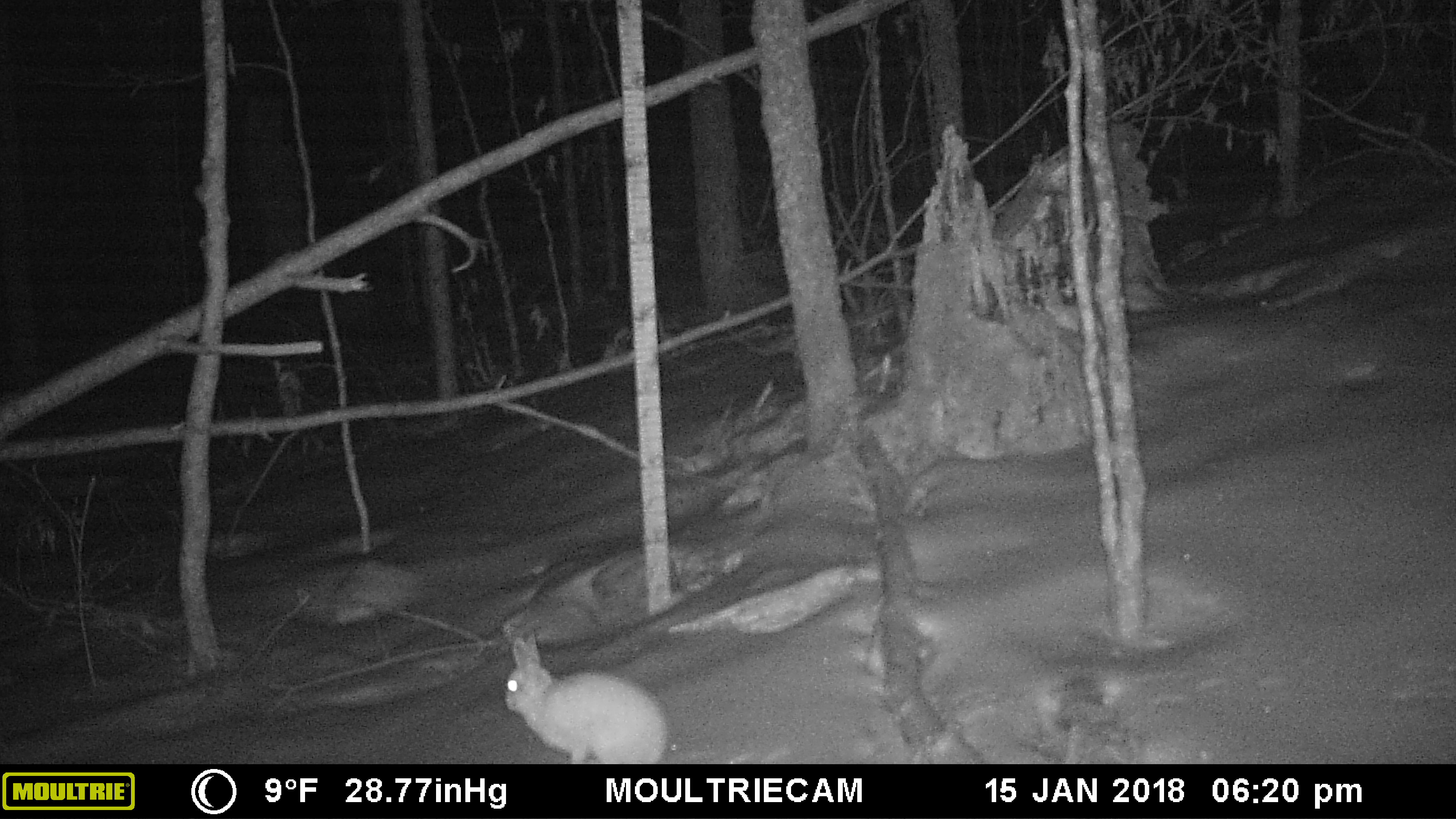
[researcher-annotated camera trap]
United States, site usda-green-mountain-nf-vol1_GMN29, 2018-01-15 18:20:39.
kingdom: Animalia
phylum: Chordata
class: Mammalia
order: Lagomorpha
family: Leporidae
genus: Lepus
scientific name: Lepus americanus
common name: snowshoe hare